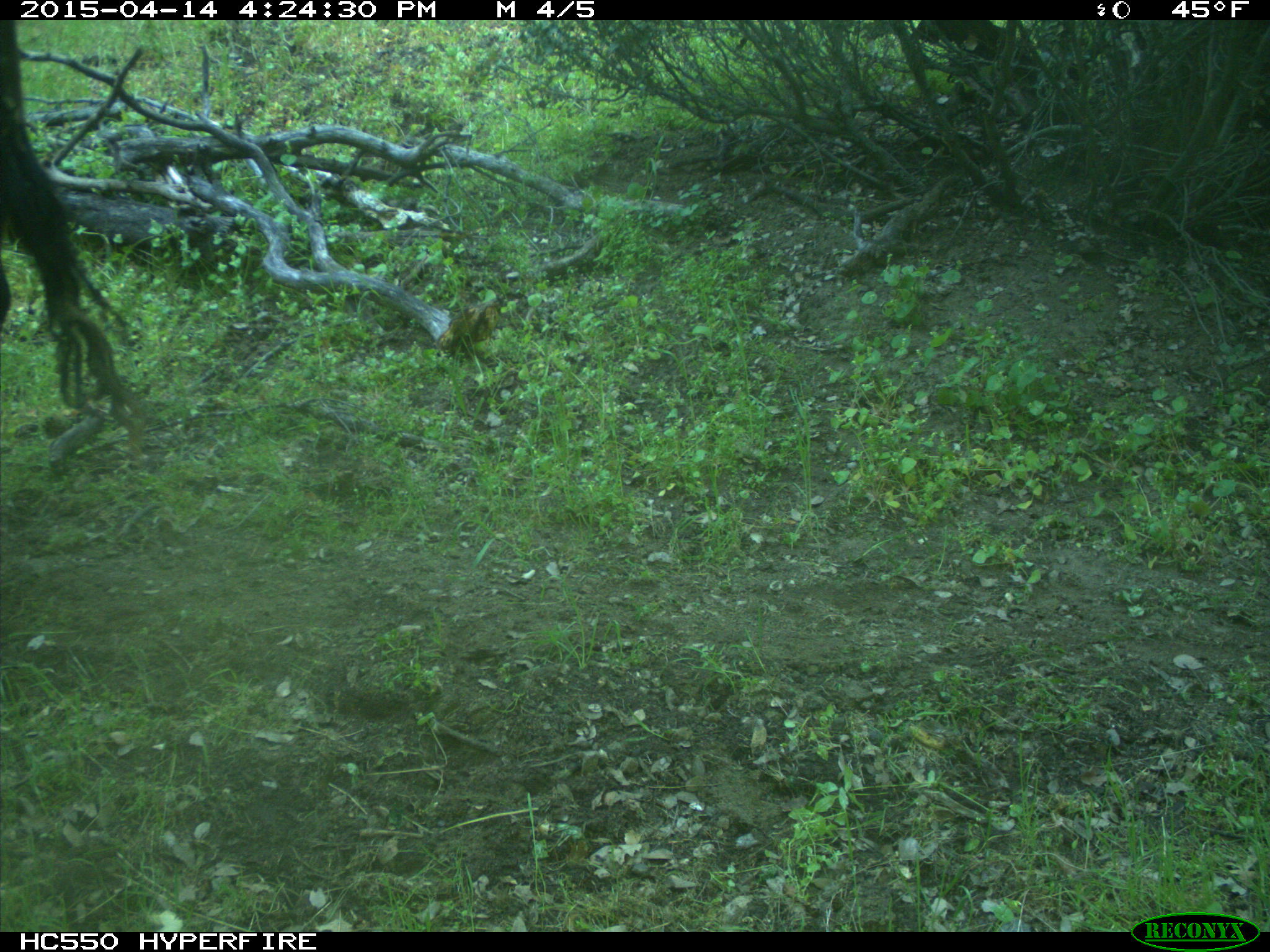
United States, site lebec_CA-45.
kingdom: Animalia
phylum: Chordata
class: Mammalia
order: Artiodactyla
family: Bovidae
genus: Bos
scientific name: Bos taurus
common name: domestic cow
Bos taurus (domestic cow).